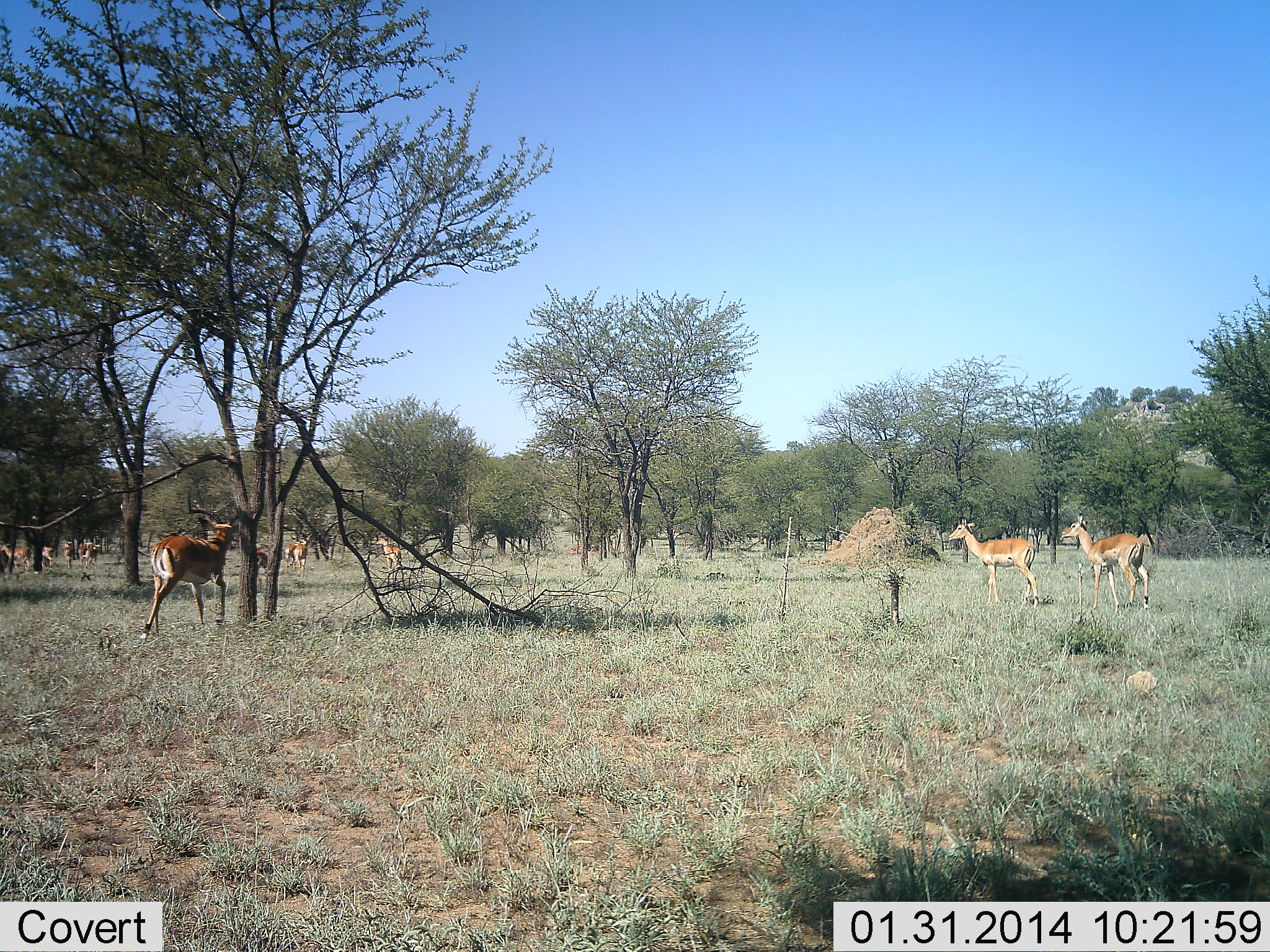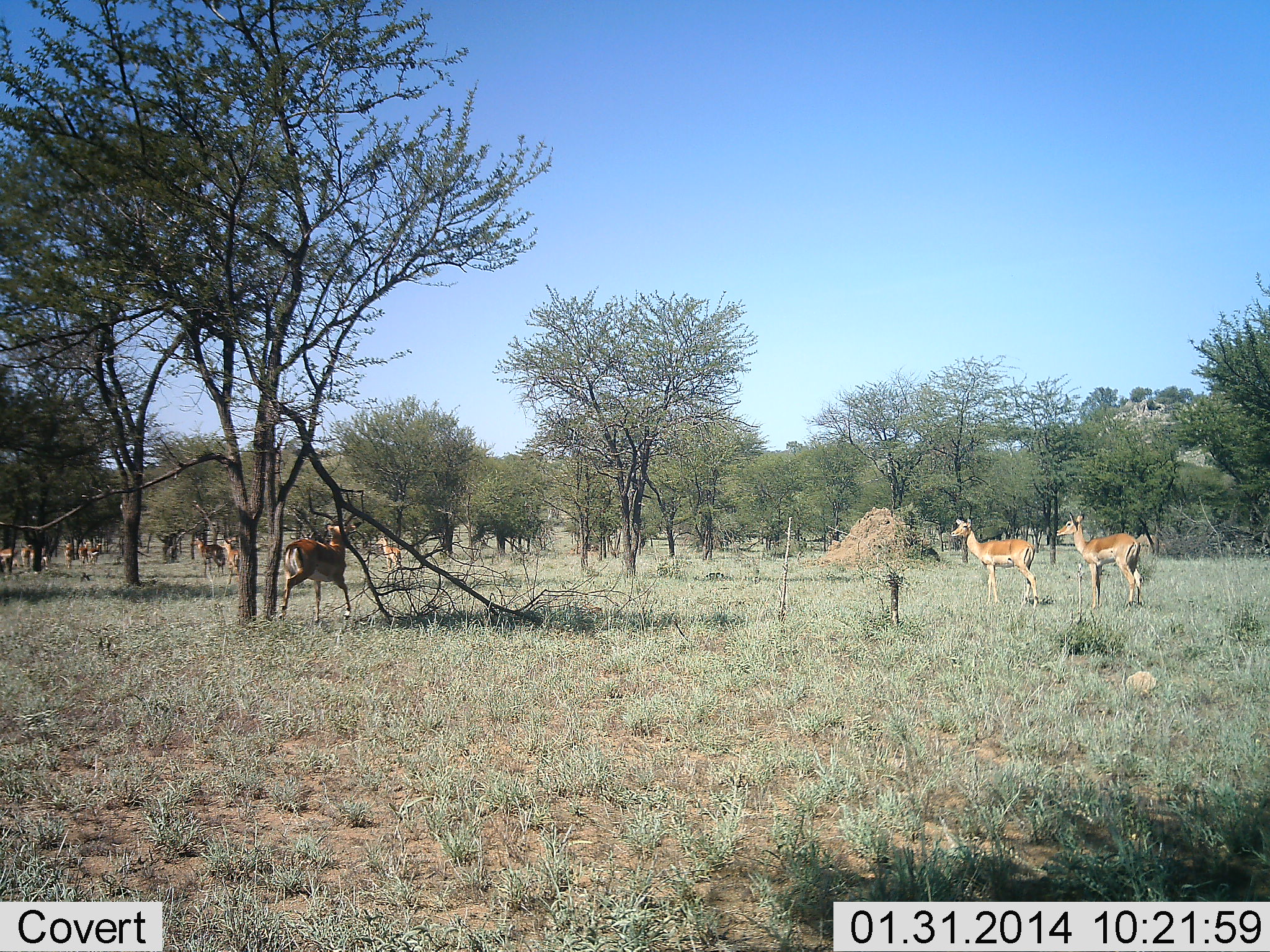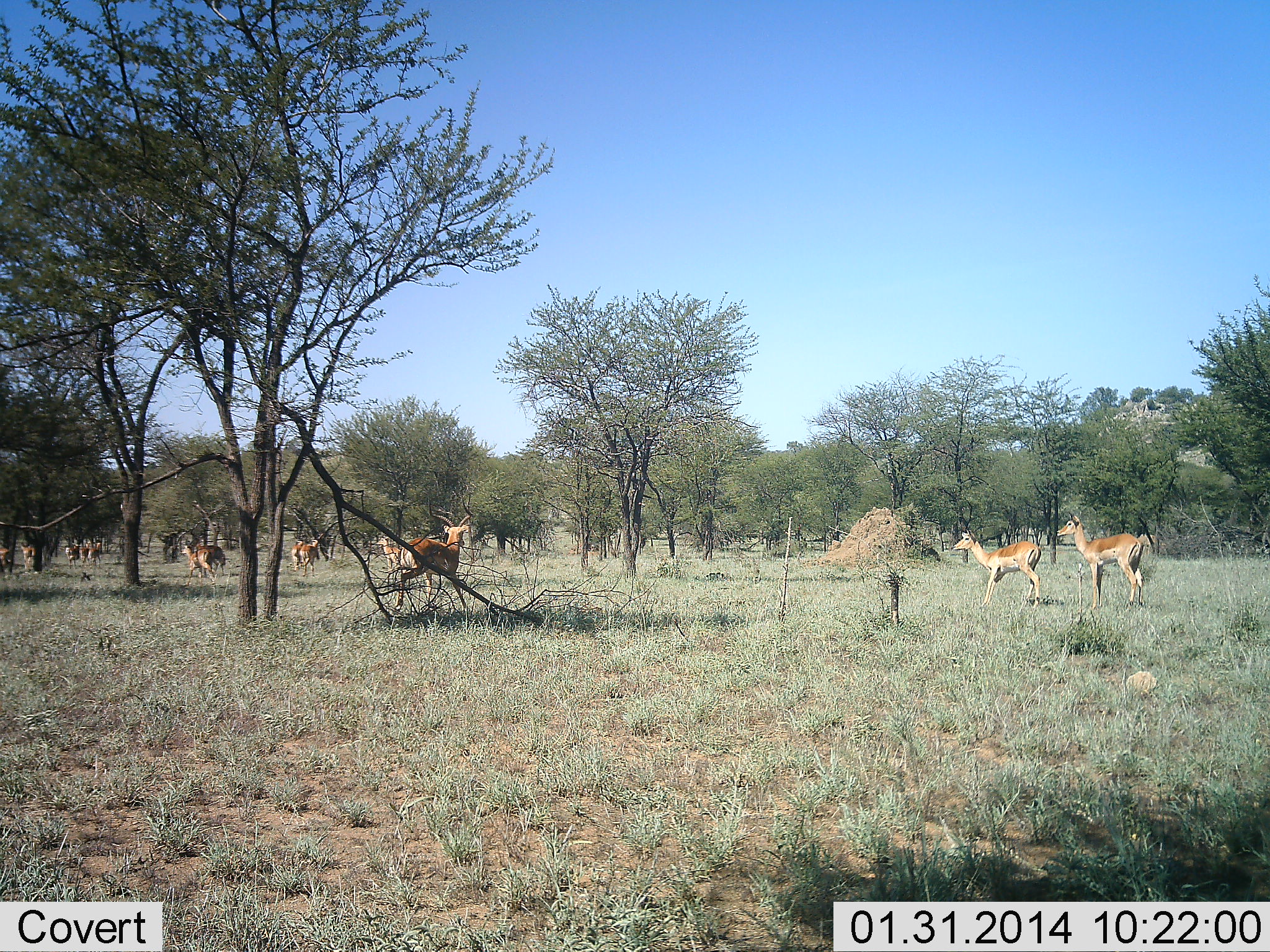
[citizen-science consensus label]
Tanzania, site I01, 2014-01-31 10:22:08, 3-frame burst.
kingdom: Animalia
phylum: Chordata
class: Mammalia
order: Artiodactyla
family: Bovidae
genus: Nanger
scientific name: Nanger granti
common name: grant's gazelle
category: gazellegrants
Gazellegrants (grant's gazelle) (Nanger granti), count 11-50. Behavior (volunteer vote fractions): standing 73%, resting 0%, moving 55%, interacting 0%. Young present (vote fraction): 0%. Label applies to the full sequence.